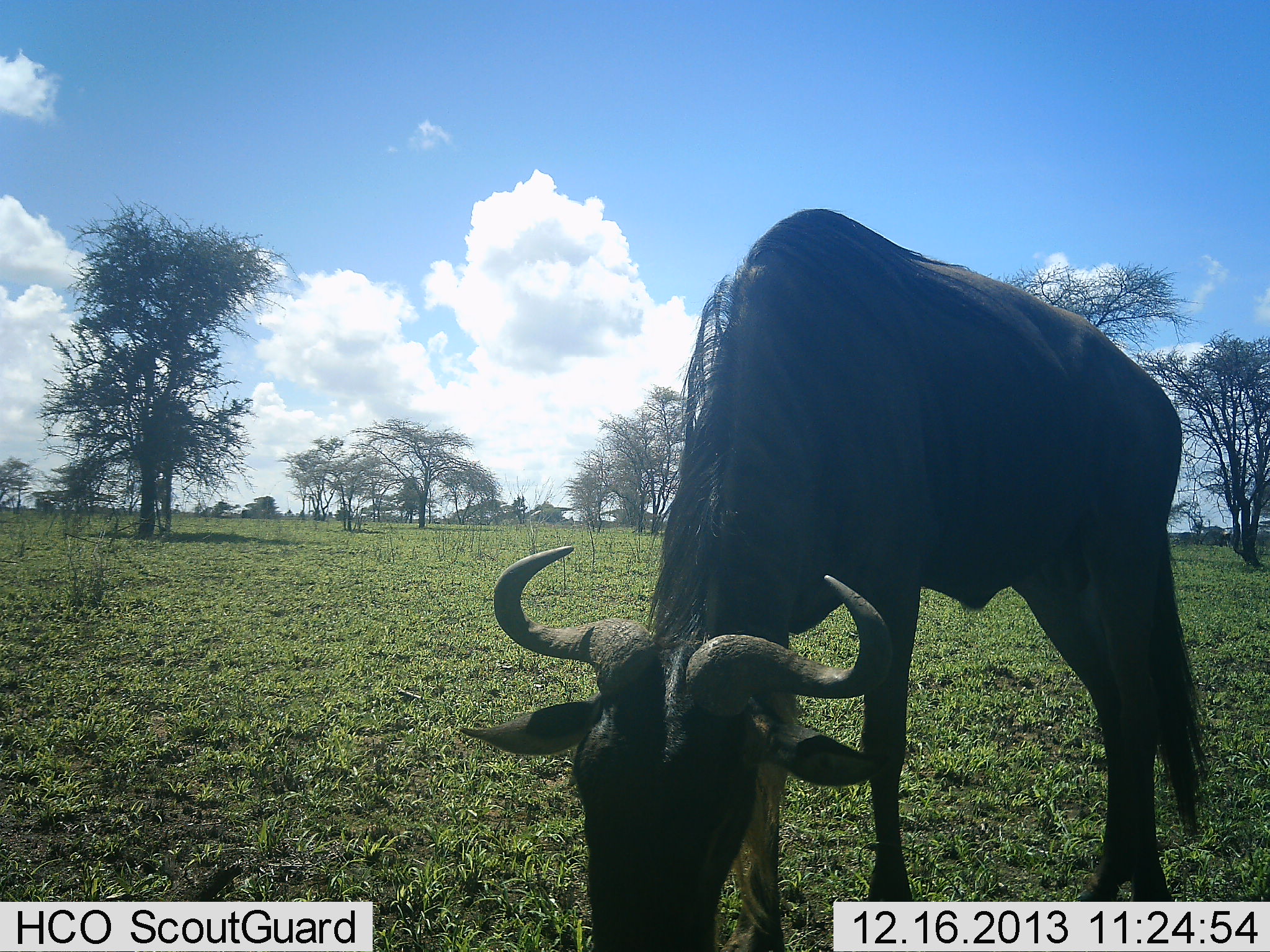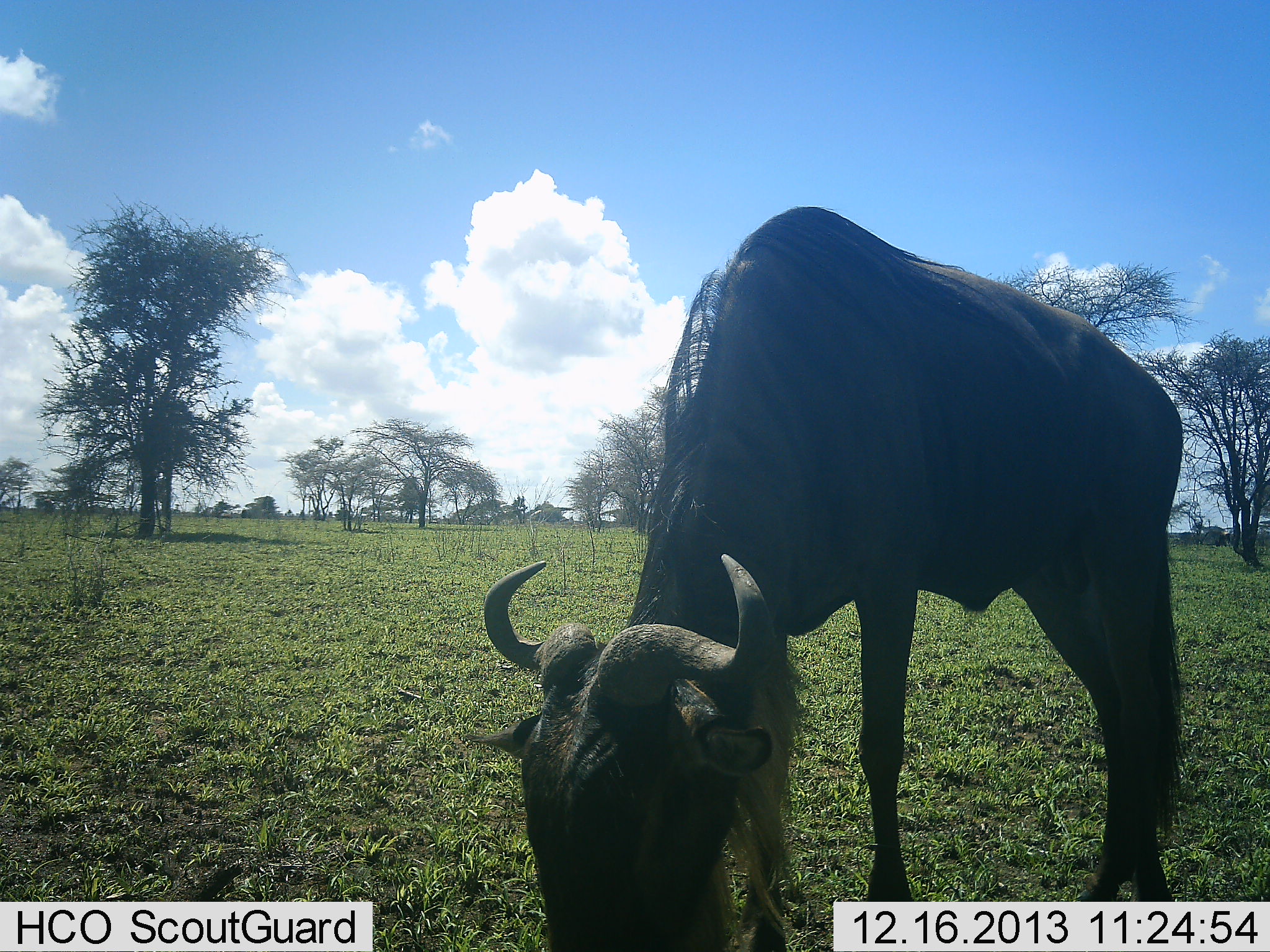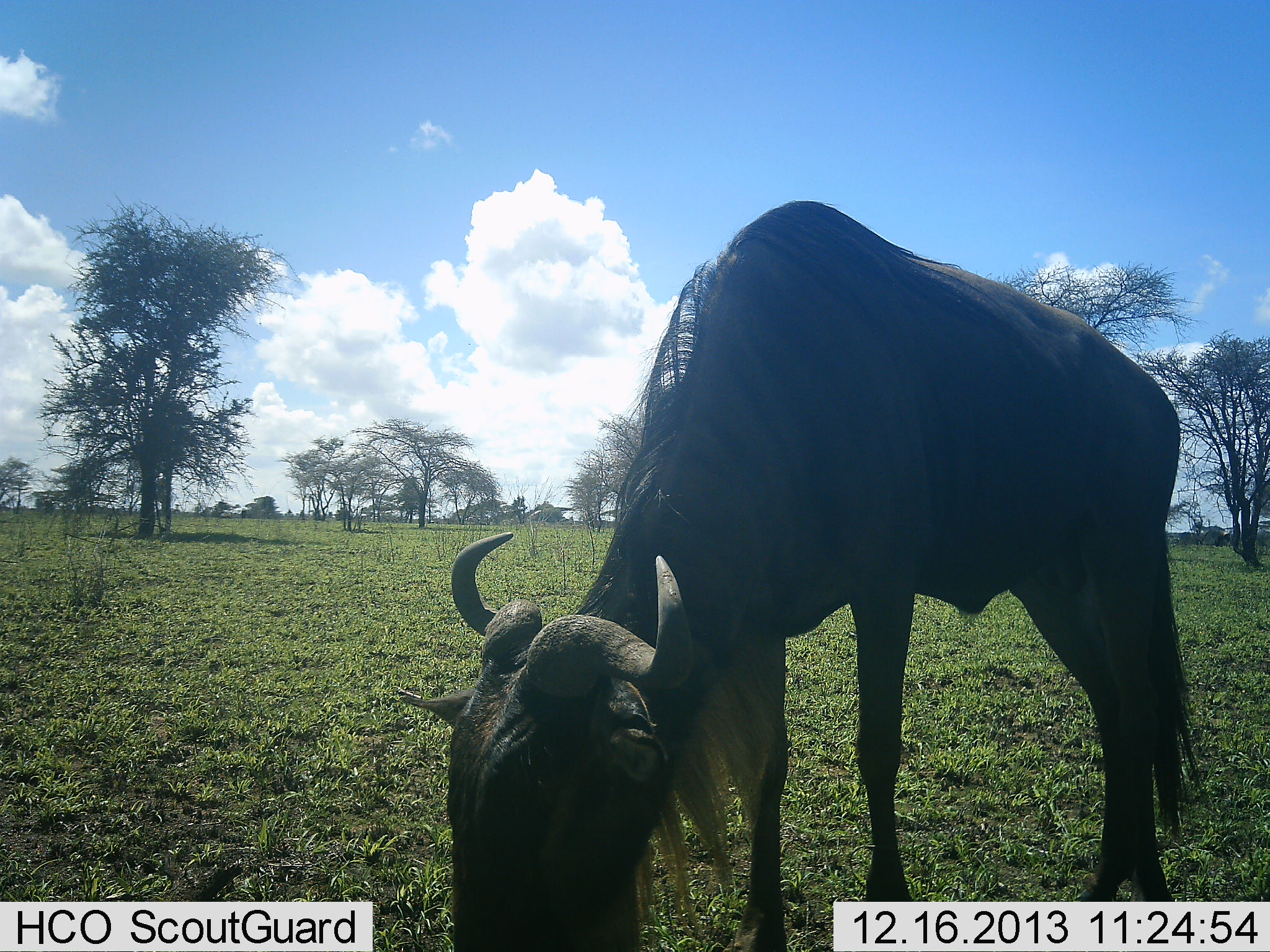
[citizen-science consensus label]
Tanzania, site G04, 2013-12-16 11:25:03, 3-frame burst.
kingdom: Animalia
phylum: Chordata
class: Mammalia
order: Artiodactyla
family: Bovidae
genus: Connochaetes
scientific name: Connochaetes taurinus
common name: blue wildebeest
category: wildebeest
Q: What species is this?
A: Wildebeest (blue wildebeest) (Connochaetes taurinus).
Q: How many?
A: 1.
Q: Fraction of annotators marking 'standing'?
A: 10%.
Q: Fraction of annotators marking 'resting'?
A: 0%.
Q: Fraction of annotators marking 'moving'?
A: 0%.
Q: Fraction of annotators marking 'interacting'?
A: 0%.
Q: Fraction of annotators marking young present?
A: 0%.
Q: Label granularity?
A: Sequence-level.